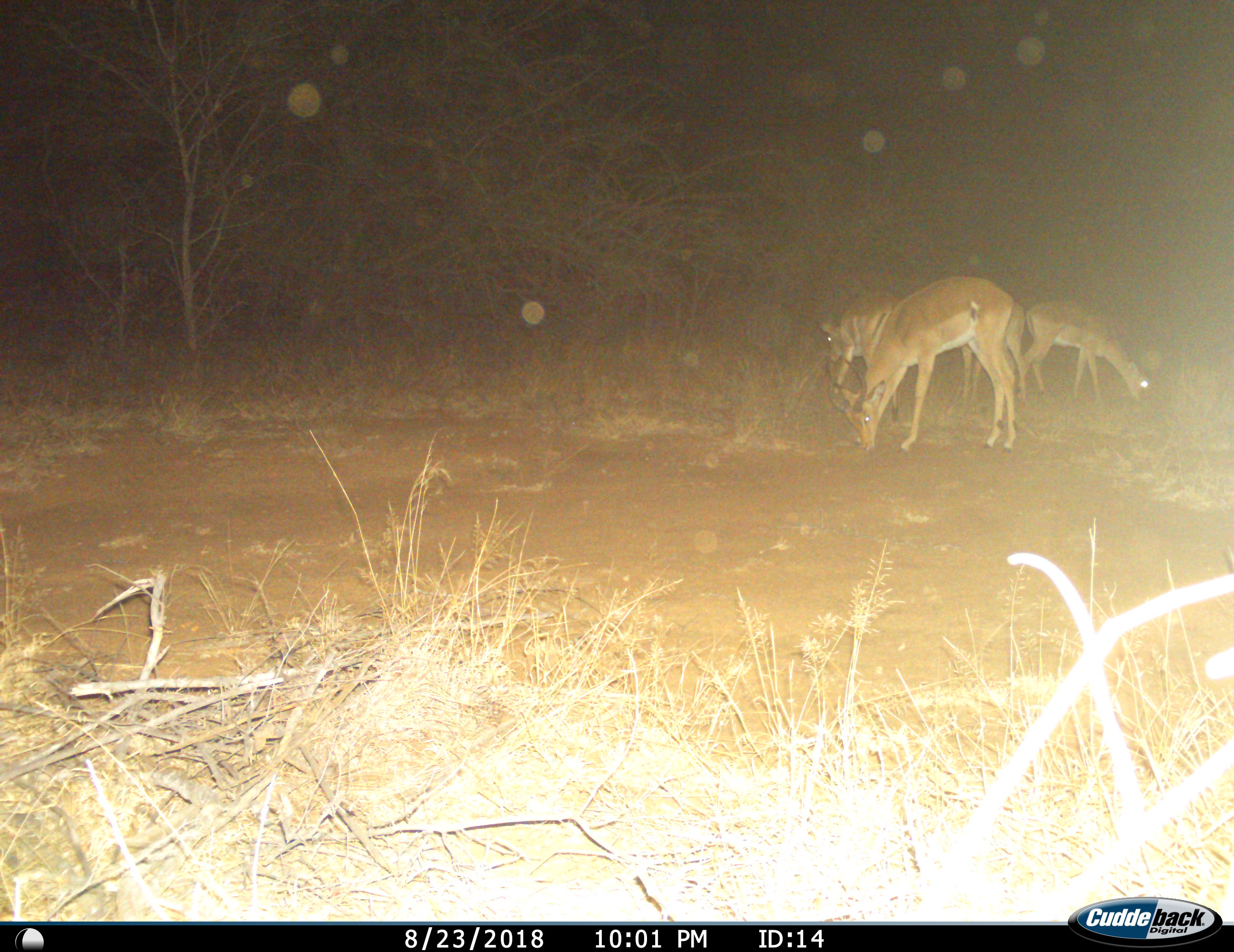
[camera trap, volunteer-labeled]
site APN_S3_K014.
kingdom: Animalia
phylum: Chordata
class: Mammalia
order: Artiodactyla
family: Bovidae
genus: Aepyceros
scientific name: Aepyceros melampus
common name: impala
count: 4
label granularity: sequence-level